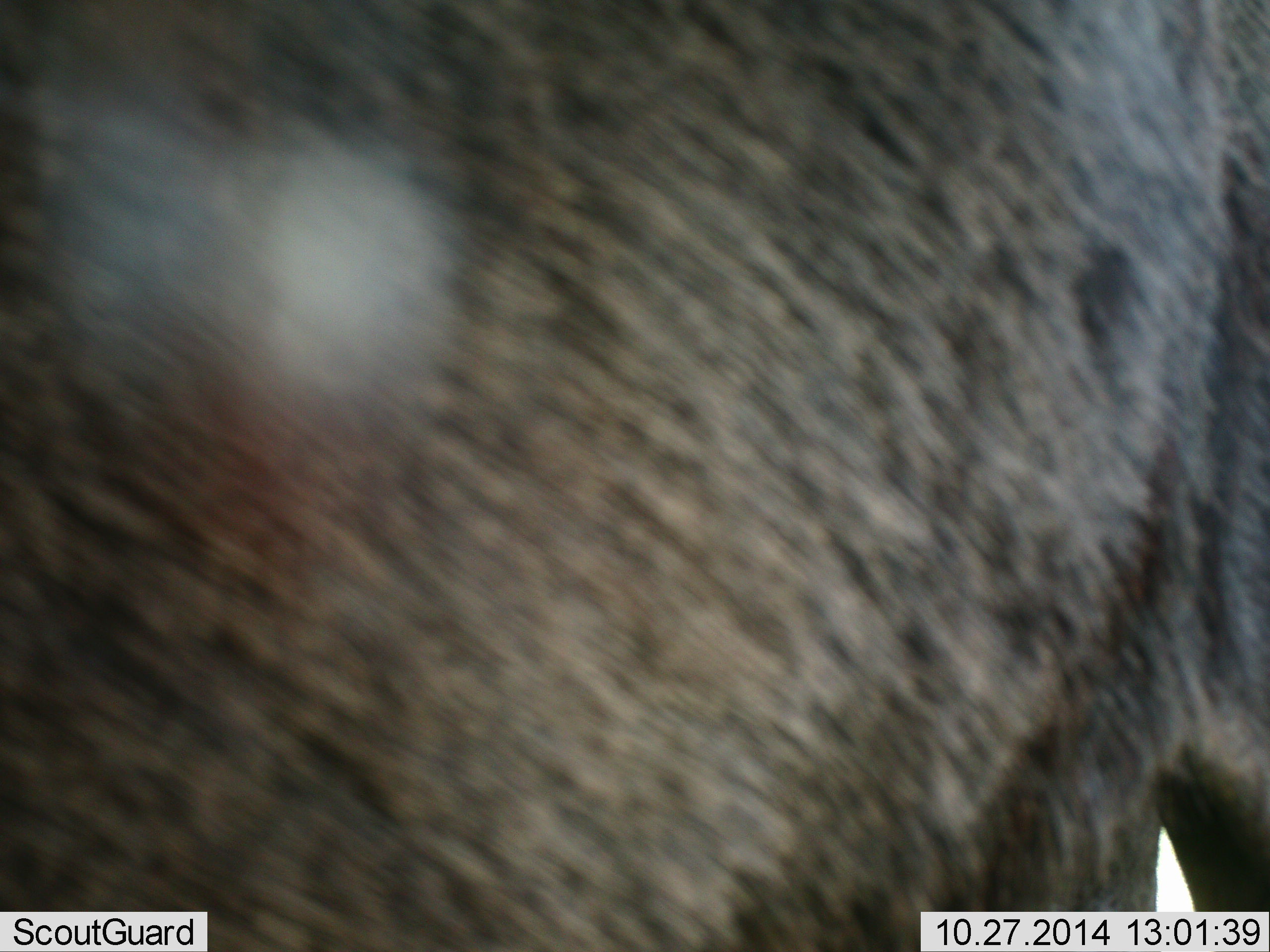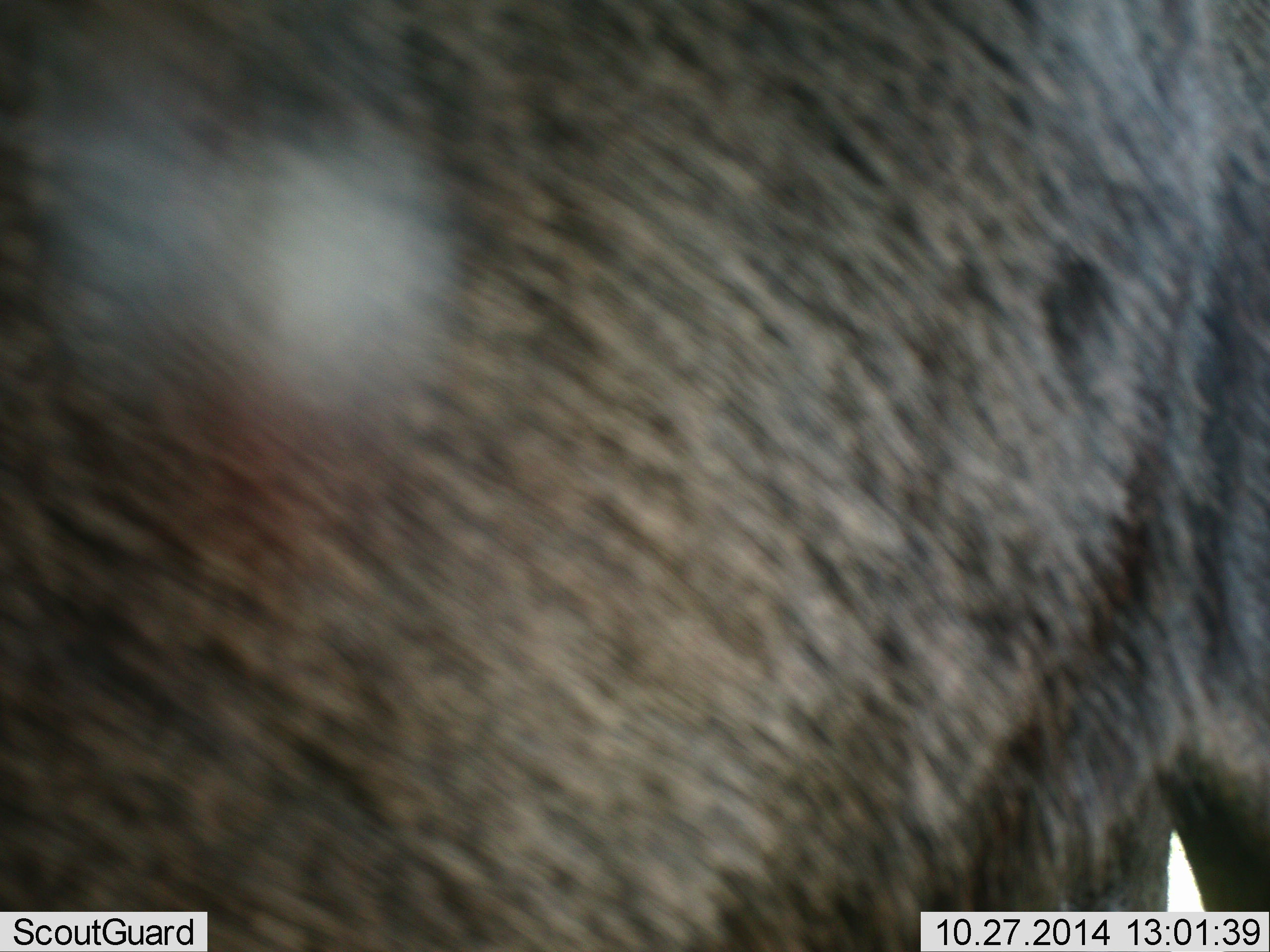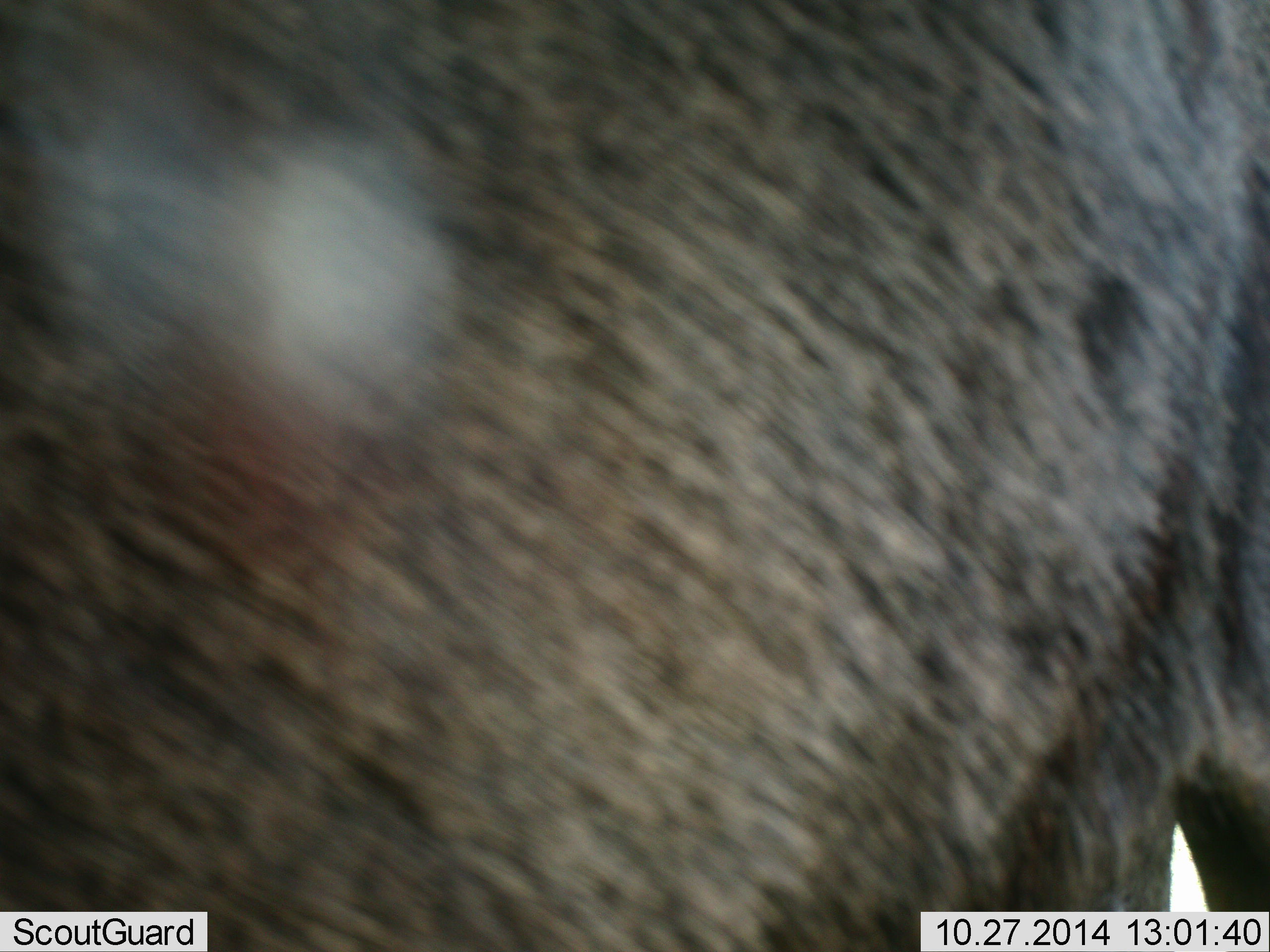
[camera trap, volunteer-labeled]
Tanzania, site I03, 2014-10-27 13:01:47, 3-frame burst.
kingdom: Animalia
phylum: Chordata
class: Mammalia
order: Artiodactyla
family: Bovidae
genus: Connochaetes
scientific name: Connochaetes taurinus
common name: blue wildebeest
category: wildebeest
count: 1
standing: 80%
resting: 10%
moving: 10%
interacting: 0%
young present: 0%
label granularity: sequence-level